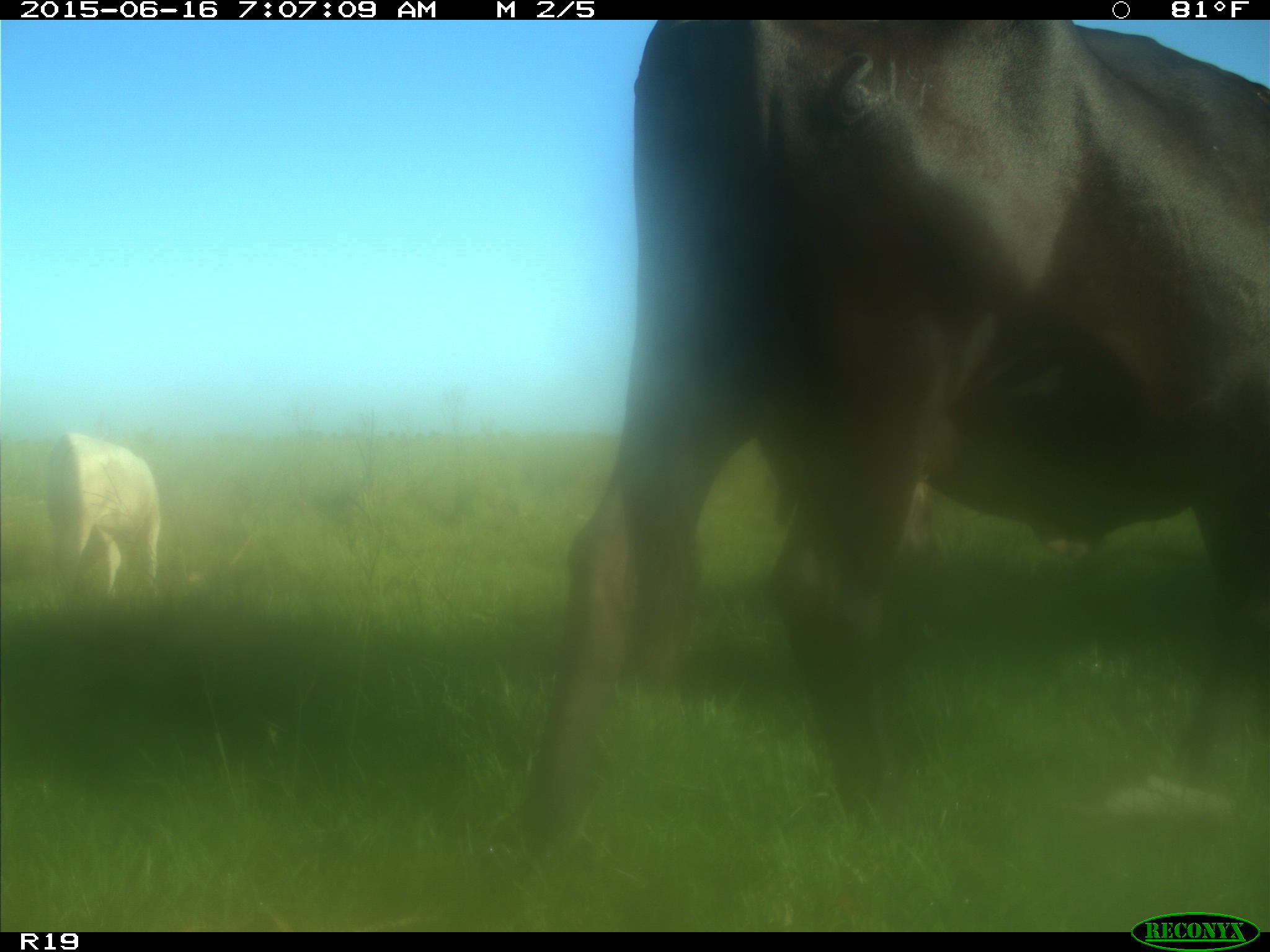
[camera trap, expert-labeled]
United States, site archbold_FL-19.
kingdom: Animalia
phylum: Chordata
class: Mammalia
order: Artiodactyla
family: Bovidae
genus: Bos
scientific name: Bos taurus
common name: domestic cow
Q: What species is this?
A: Bos taurus (domestic cow).